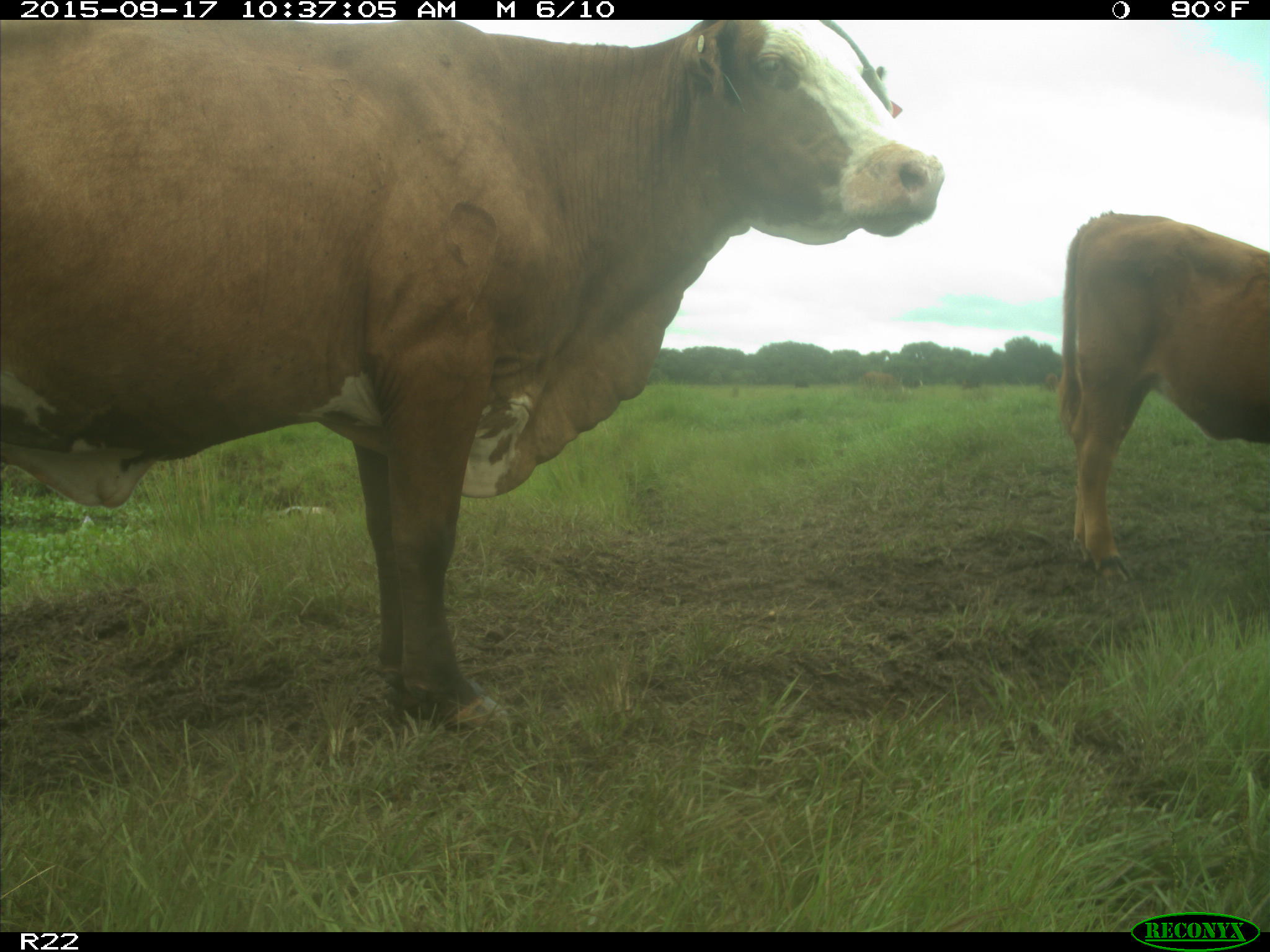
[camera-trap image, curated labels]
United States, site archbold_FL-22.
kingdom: Animalia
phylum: Chordata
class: Mammalia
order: Artiodactyla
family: Bovidae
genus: Bos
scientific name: Bos taurus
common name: domestic cow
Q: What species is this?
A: Bos taurus (domestic cow).